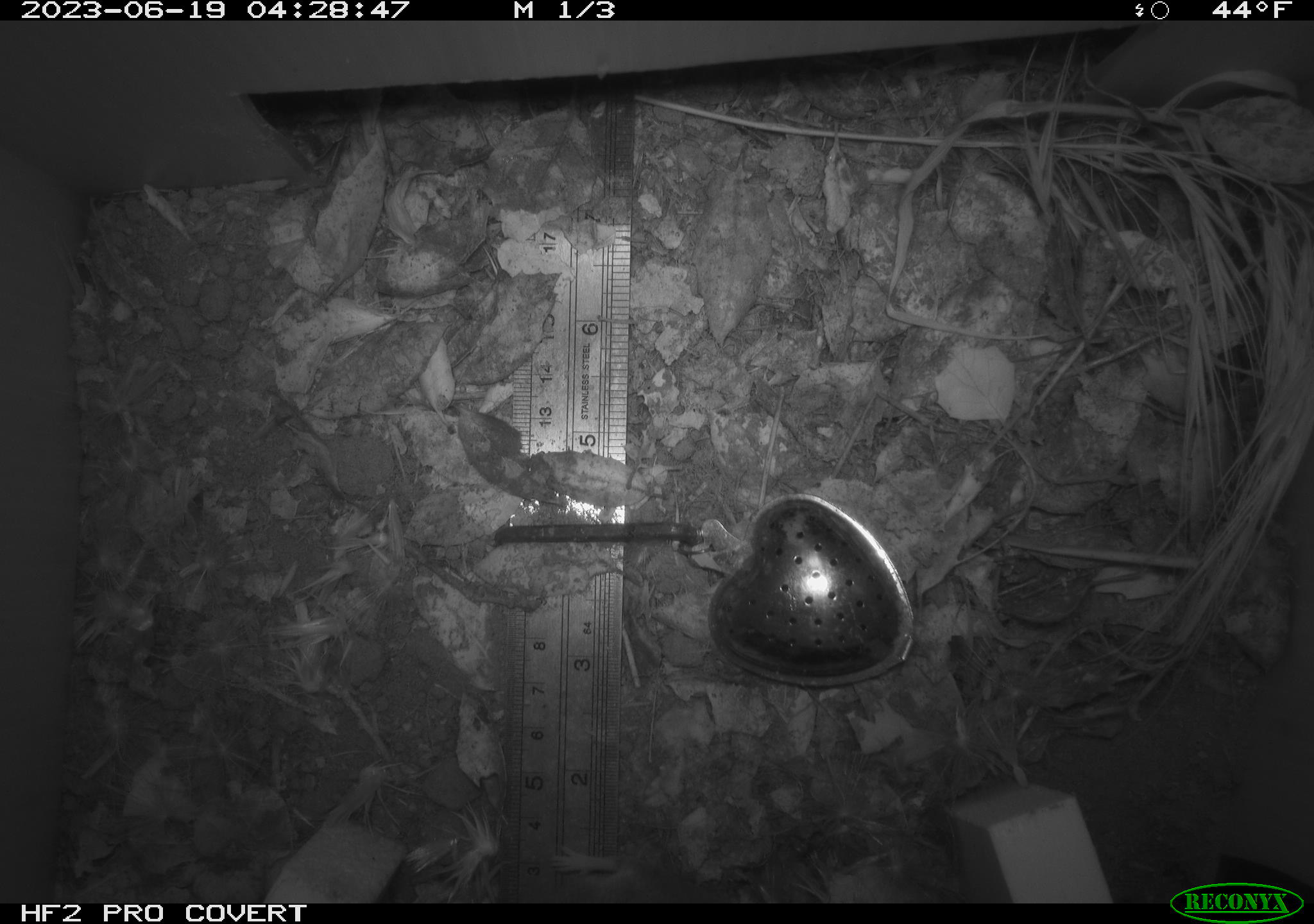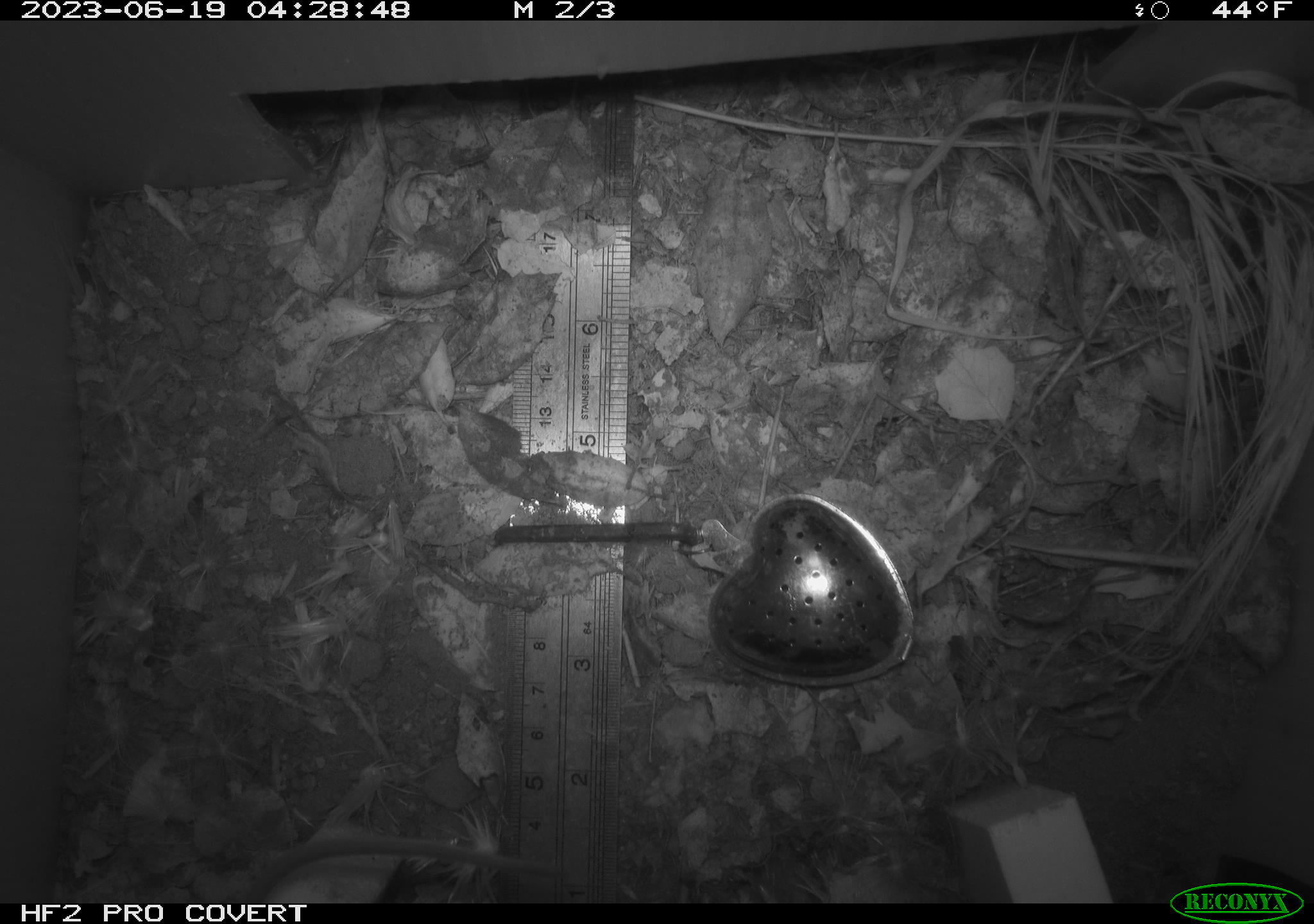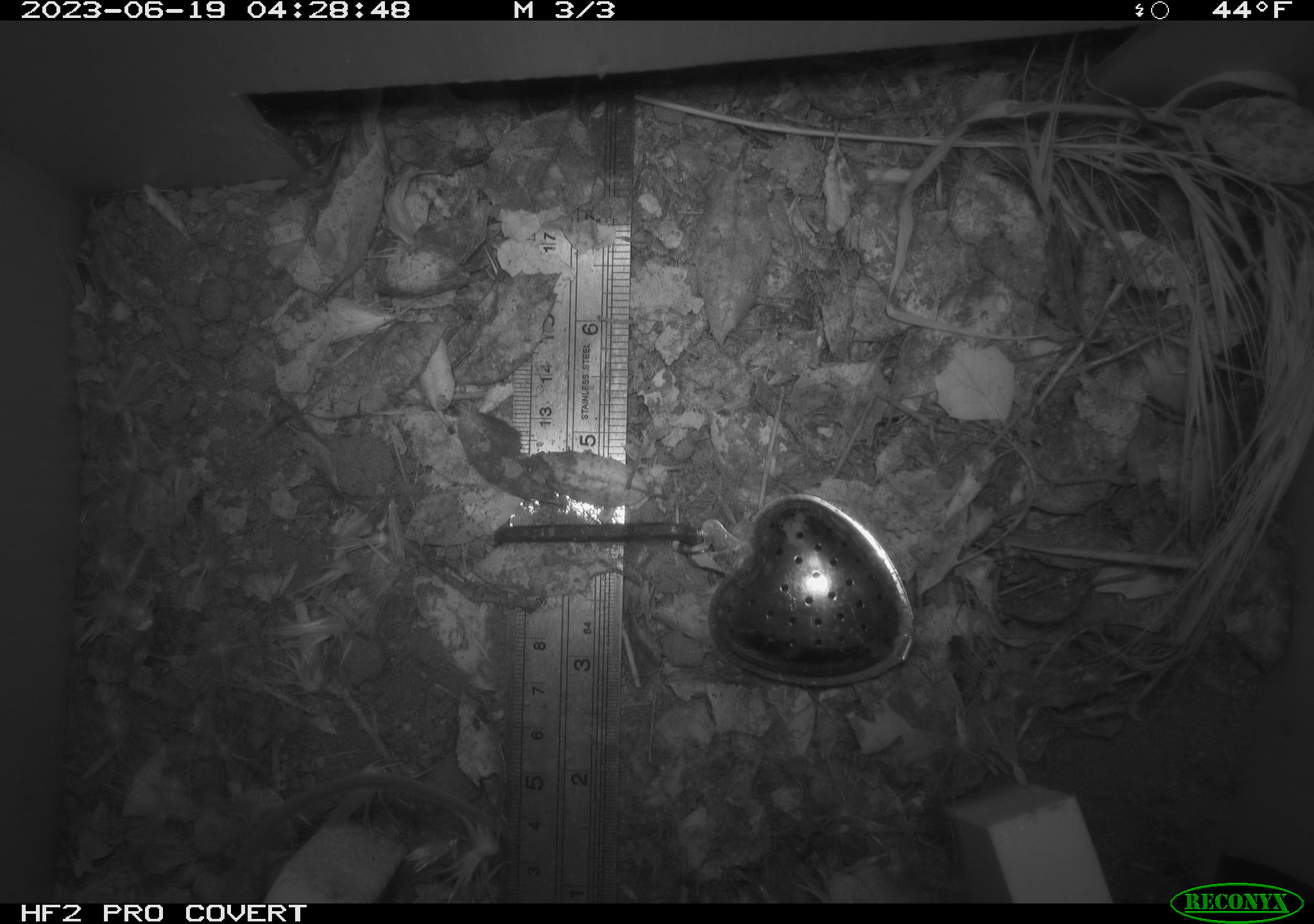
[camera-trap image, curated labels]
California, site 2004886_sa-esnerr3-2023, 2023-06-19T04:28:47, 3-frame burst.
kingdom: Animalia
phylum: Chordata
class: Mammalia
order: Rodentia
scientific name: Rodentia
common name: mouse species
Mouse species (Rodentia).